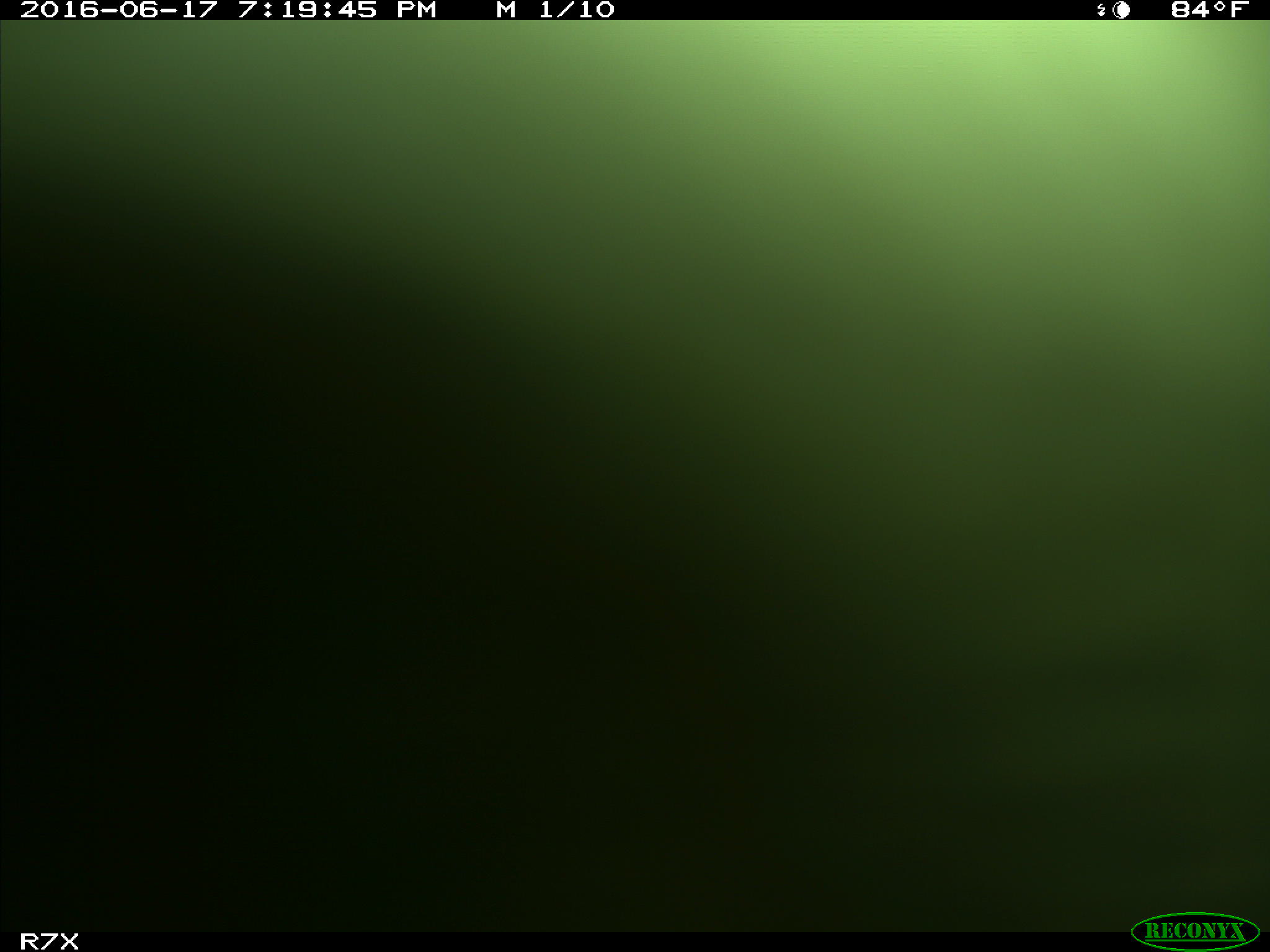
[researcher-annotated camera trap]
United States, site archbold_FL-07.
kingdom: Animalia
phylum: Chordata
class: Mammalia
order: Artiodactyla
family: Bovidae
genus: Bos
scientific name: Bos taurus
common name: domestic cow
Bos taurus (domestic cow).